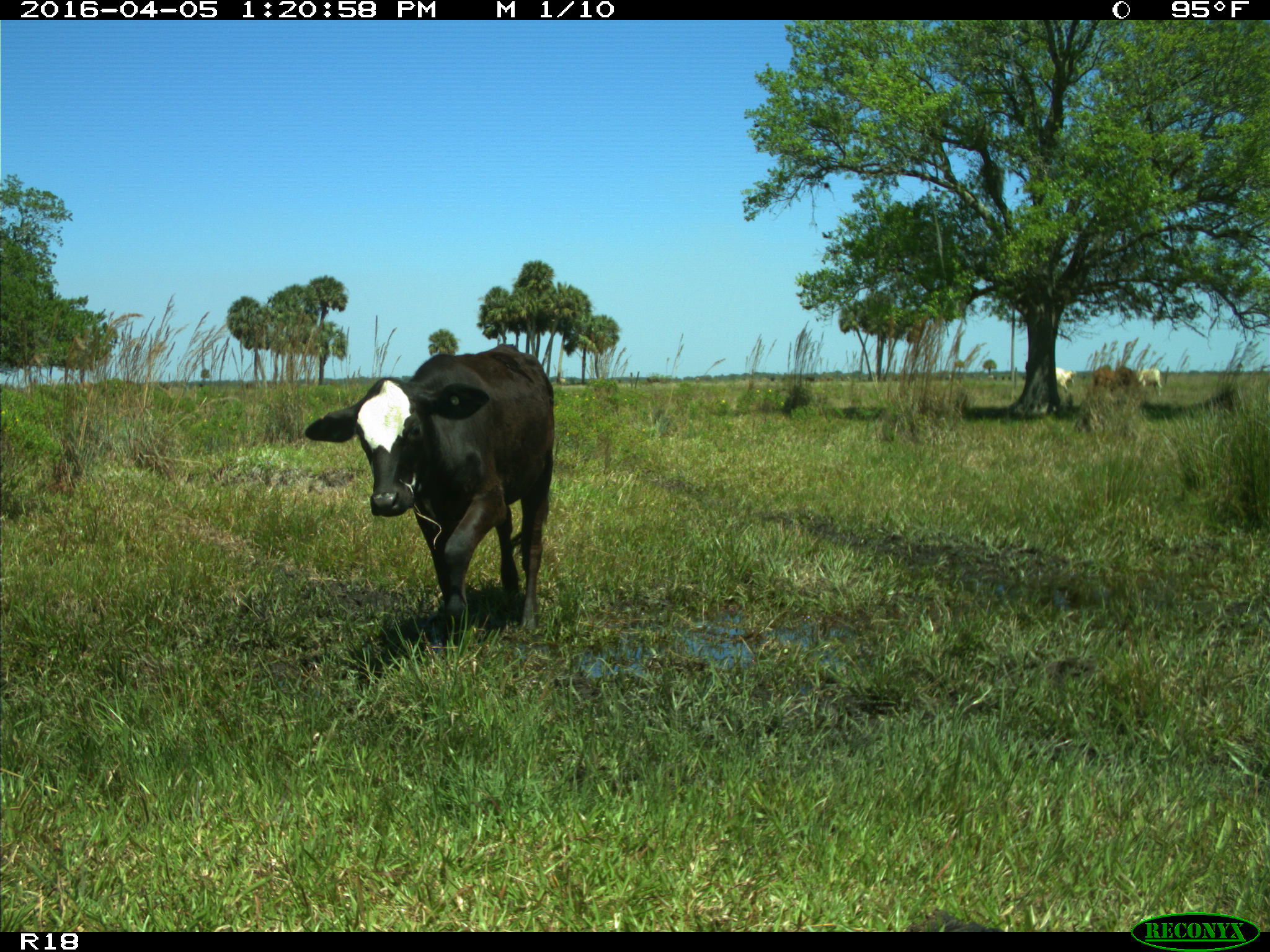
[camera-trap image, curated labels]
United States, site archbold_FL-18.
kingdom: Animalia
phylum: Chordata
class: Mammalia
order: Artiodactyla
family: Bovidae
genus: Bos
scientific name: Bos taurus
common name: domestic cow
Bos taurus (domestic cow).